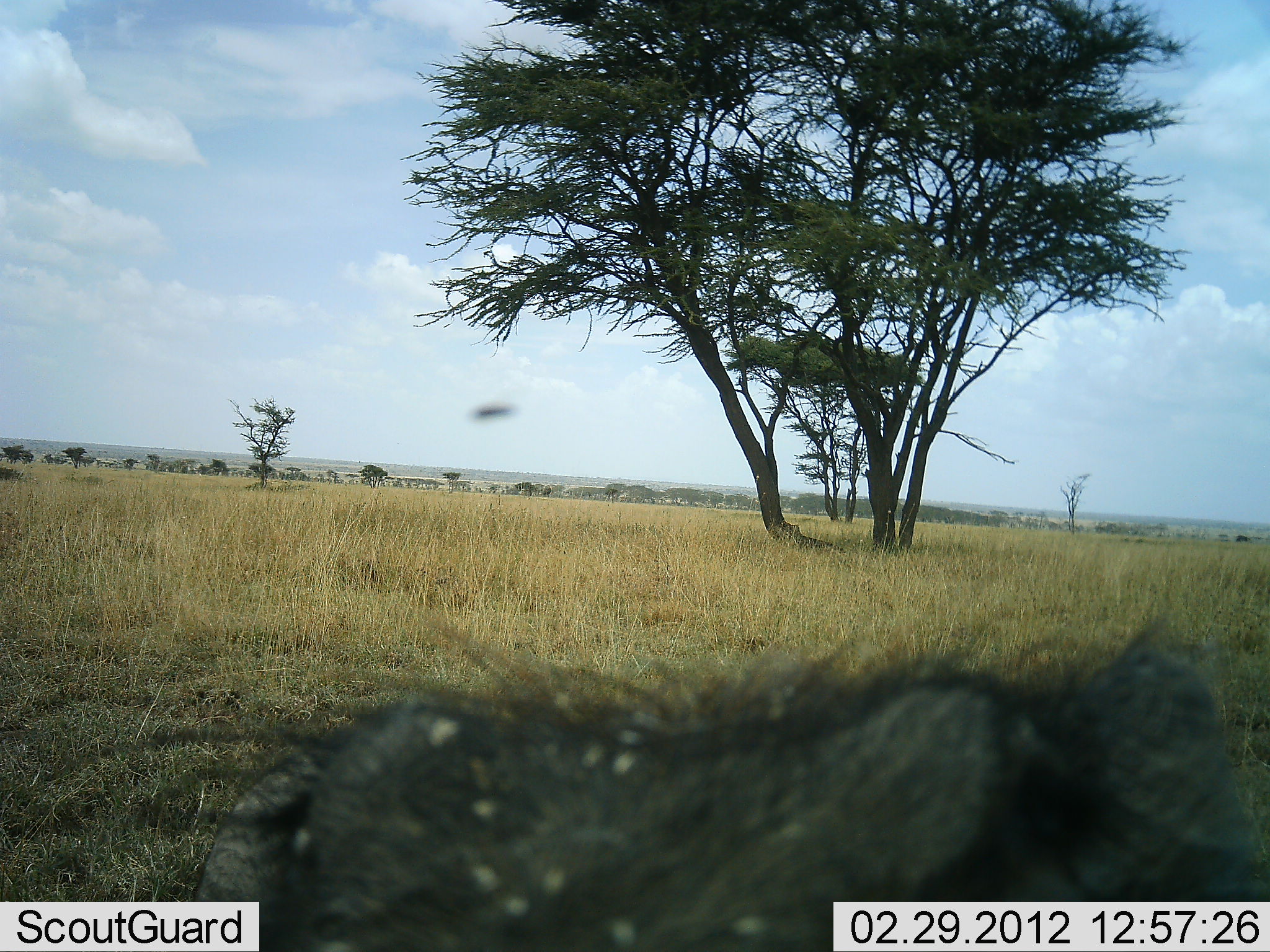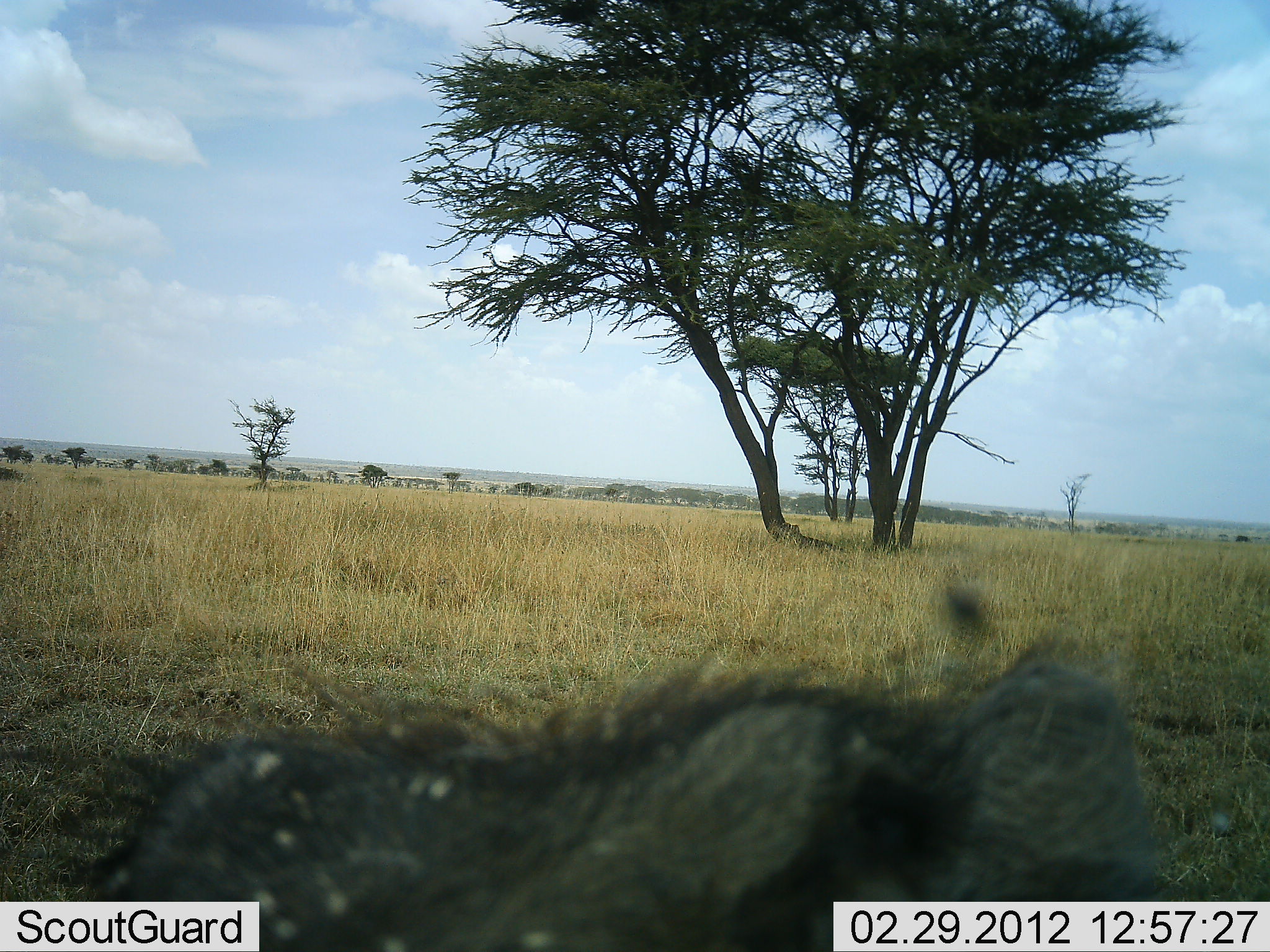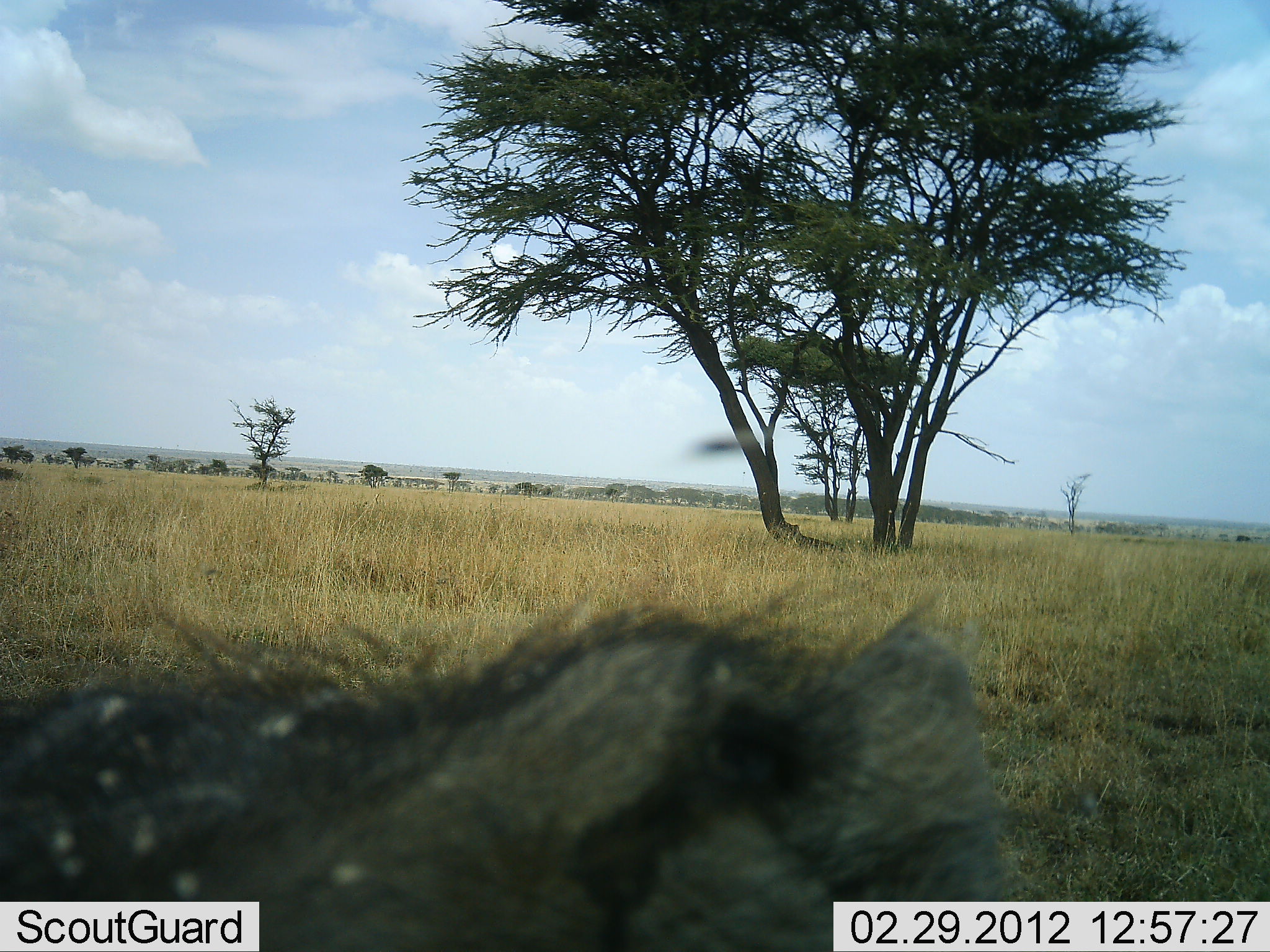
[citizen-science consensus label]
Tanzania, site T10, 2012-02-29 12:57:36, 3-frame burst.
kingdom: Animalia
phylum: Chordata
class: Mammalia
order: Artiodactyla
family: Suidae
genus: Phacochoerus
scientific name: Phacochoerus africanus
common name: warthog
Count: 1.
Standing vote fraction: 58%.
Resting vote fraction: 5%.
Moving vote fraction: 42%.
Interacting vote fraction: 11%.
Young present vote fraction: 0%.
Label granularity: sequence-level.